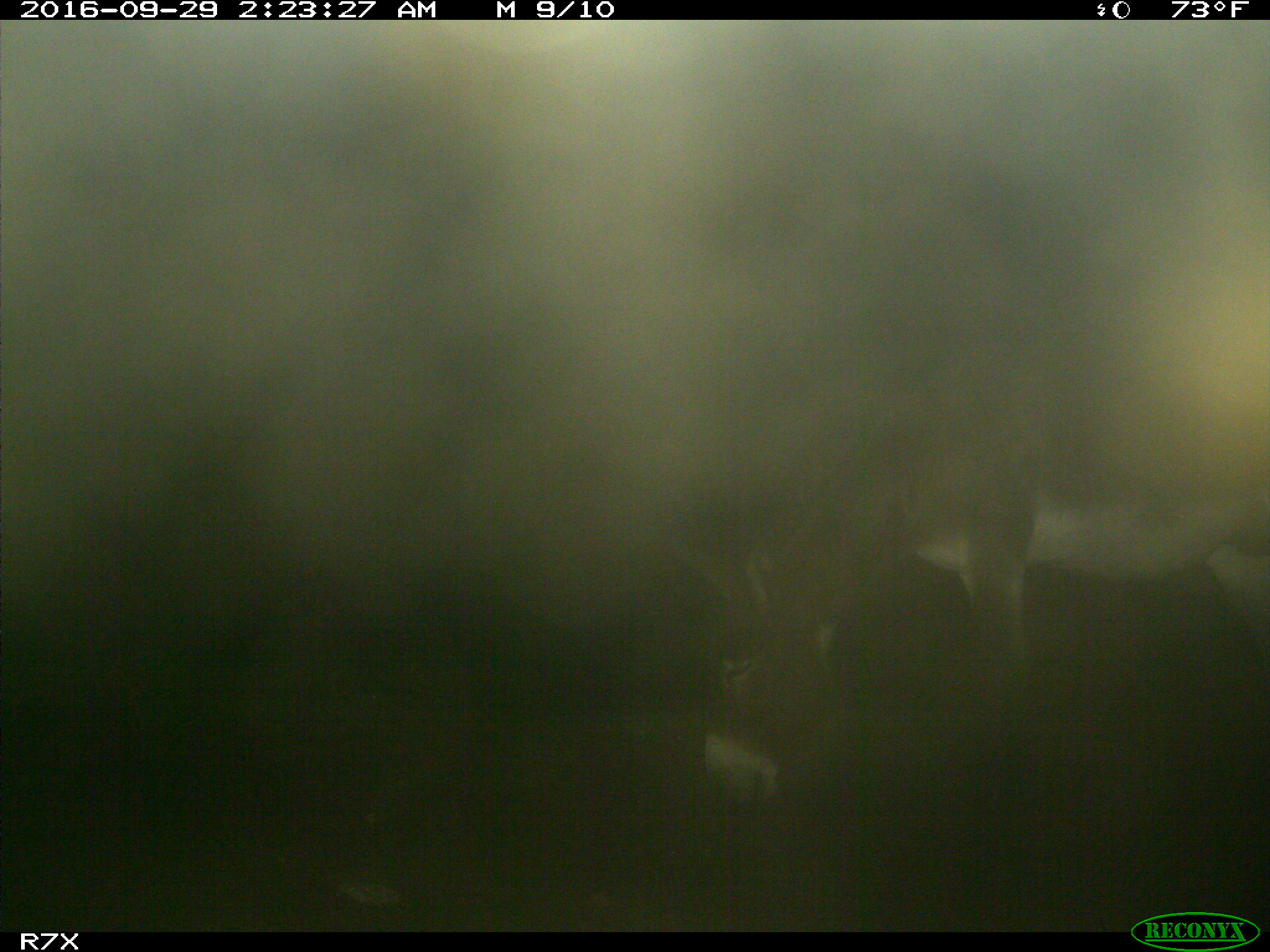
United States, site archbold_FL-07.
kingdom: Animalia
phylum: Chordata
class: Mammalia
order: Perissodactyla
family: Equidae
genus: Equus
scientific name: Equus africanus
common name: african wild ass